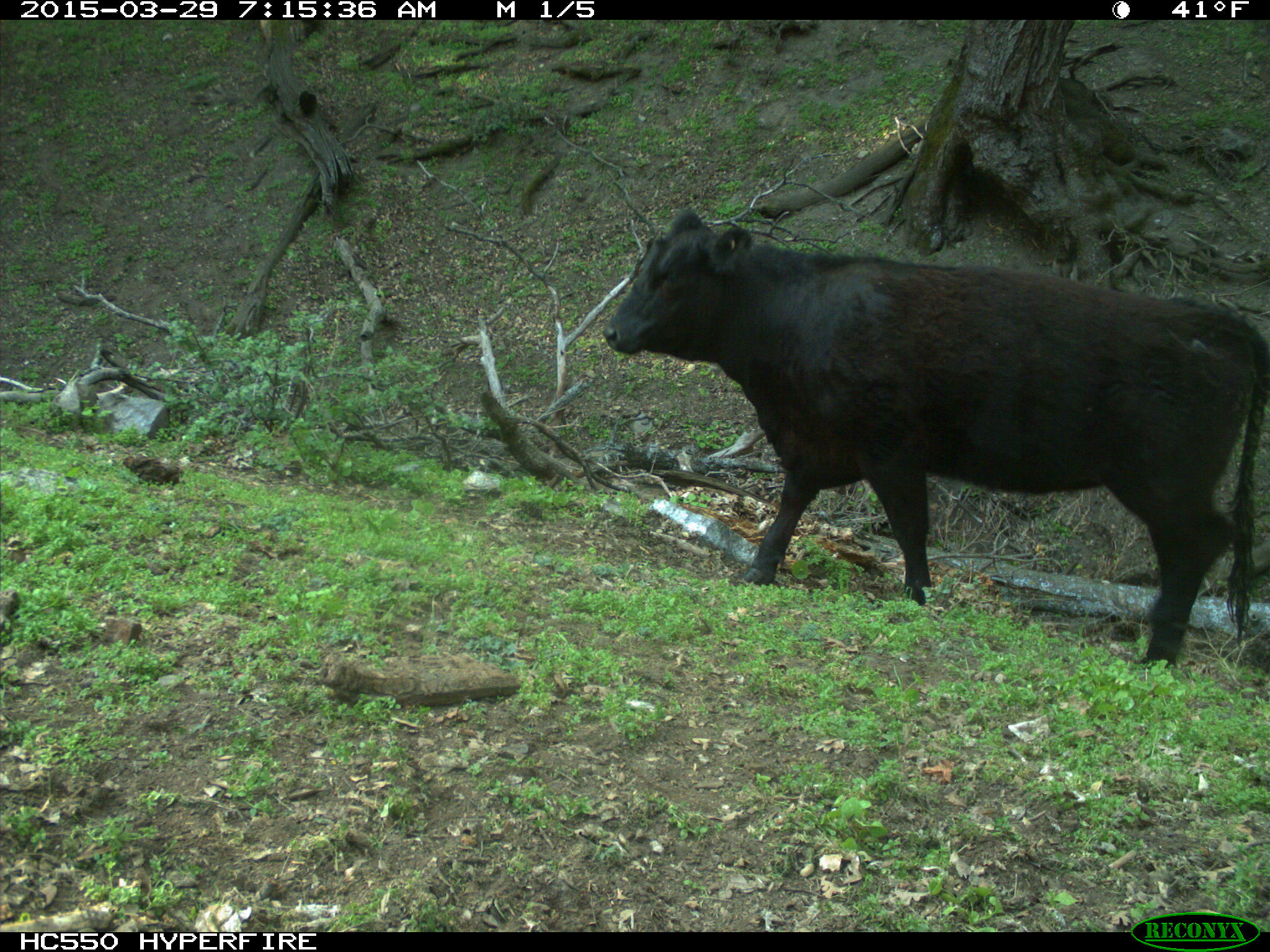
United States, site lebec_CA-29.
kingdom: Animalia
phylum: Chordata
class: Mammalia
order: Artiodactyla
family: Bovidae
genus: Bos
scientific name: Bos taurus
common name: domestic cow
Bos taurus (domestic cow).